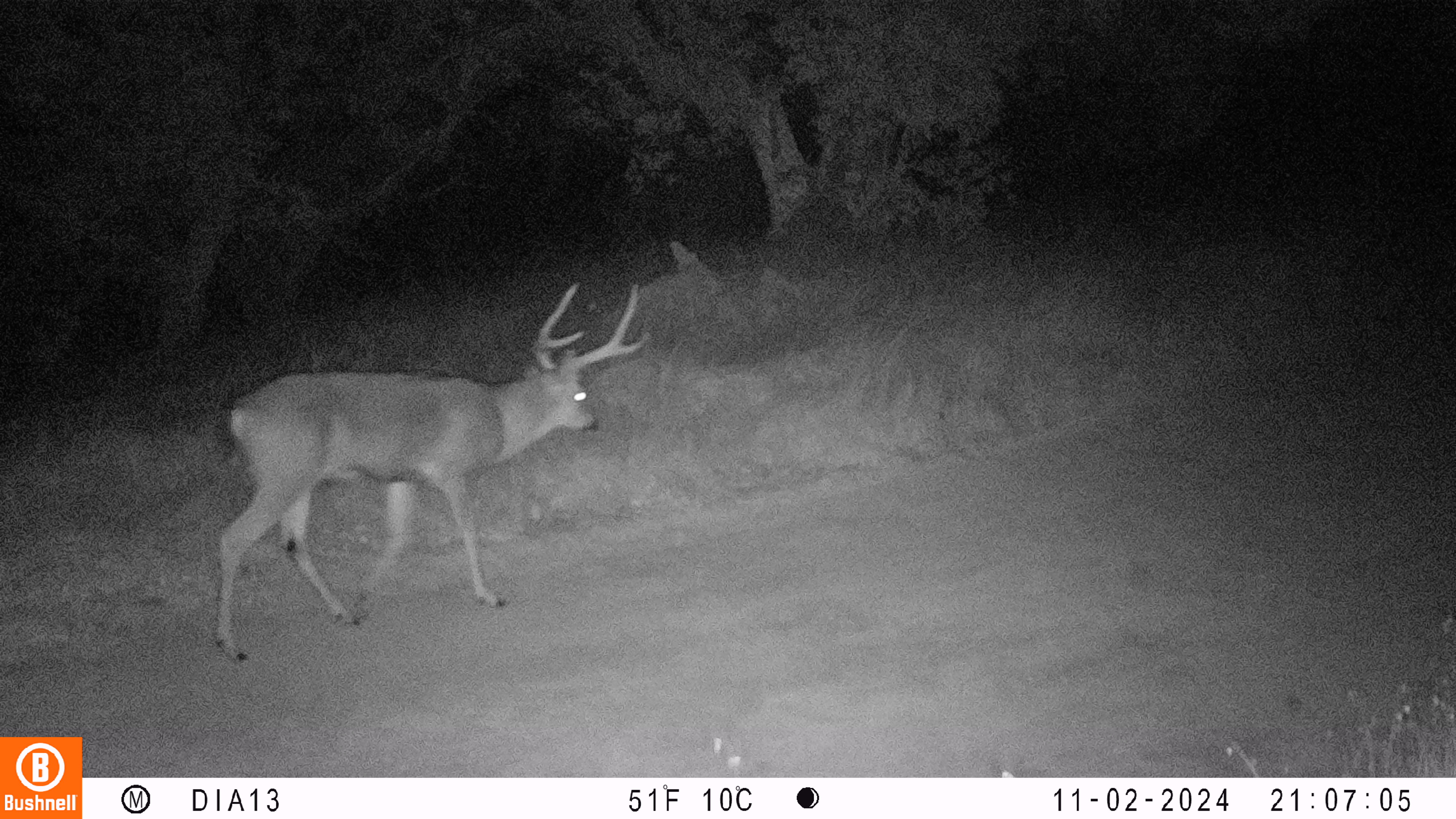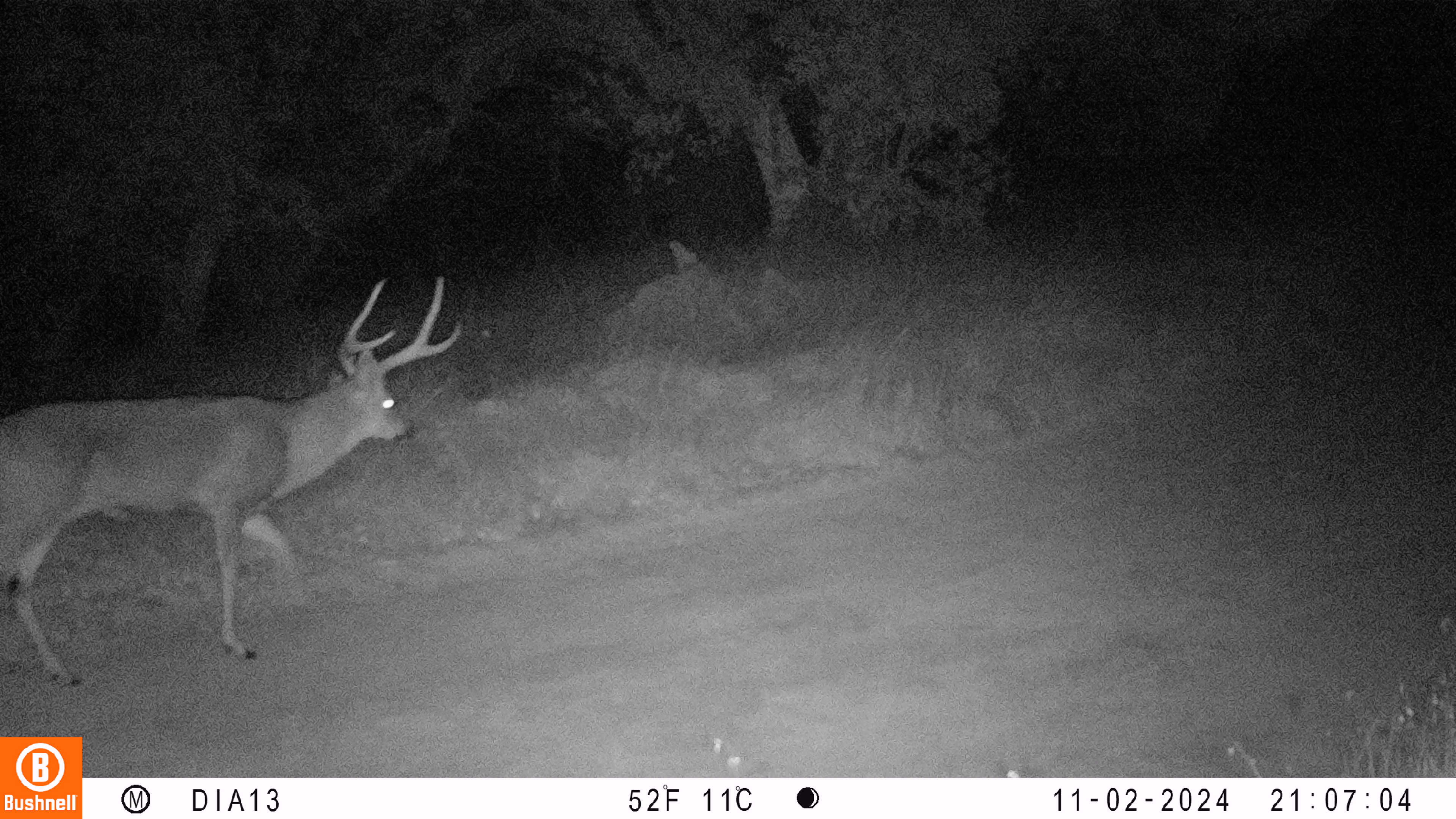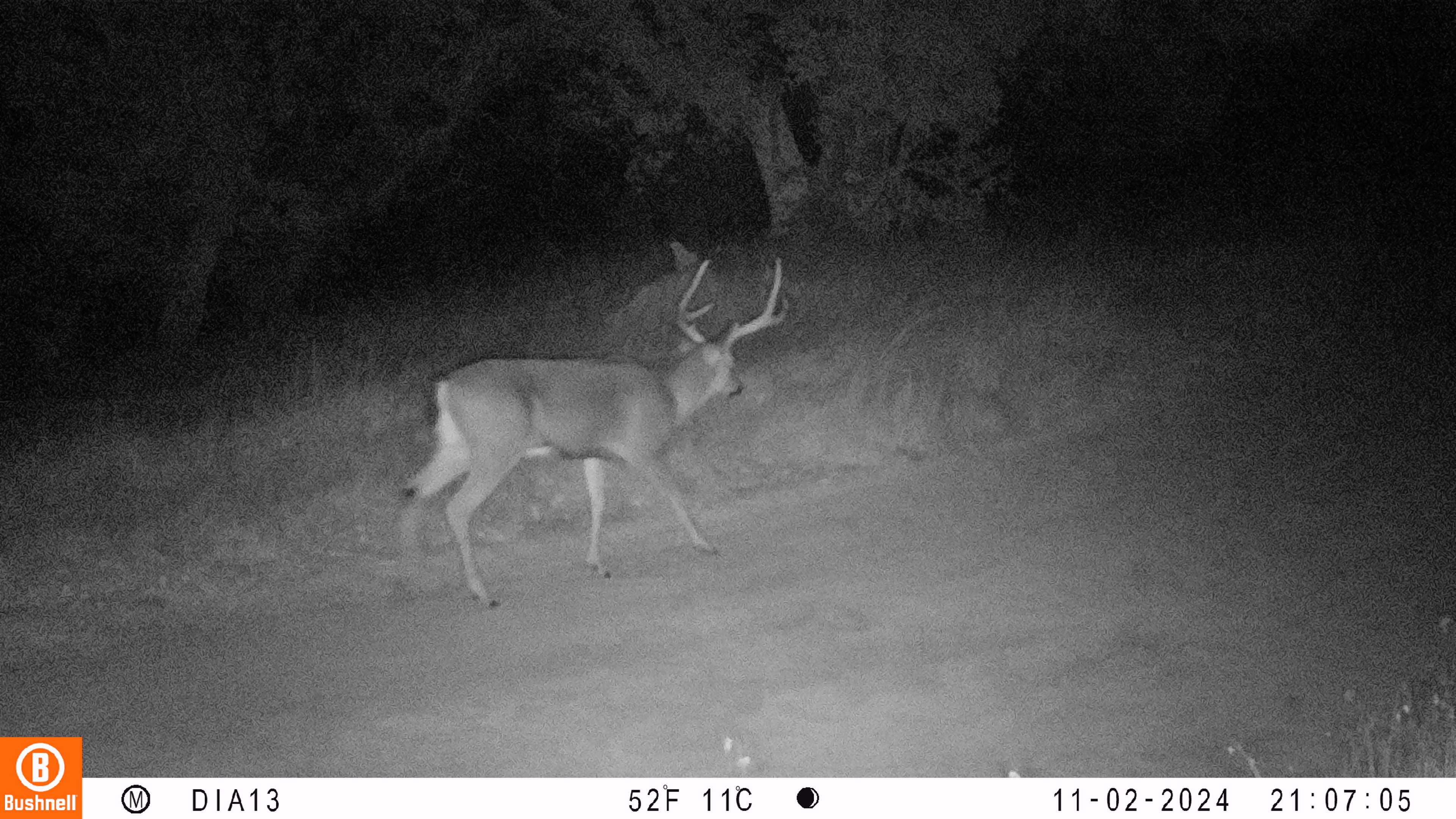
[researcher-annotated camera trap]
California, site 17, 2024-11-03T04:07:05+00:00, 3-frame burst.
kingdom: Animalia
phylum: Chordata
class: Mammalia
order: Artiodactyla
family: Cervidae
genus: Odocoileus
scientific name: Odocoileus hemionus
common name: mule deer